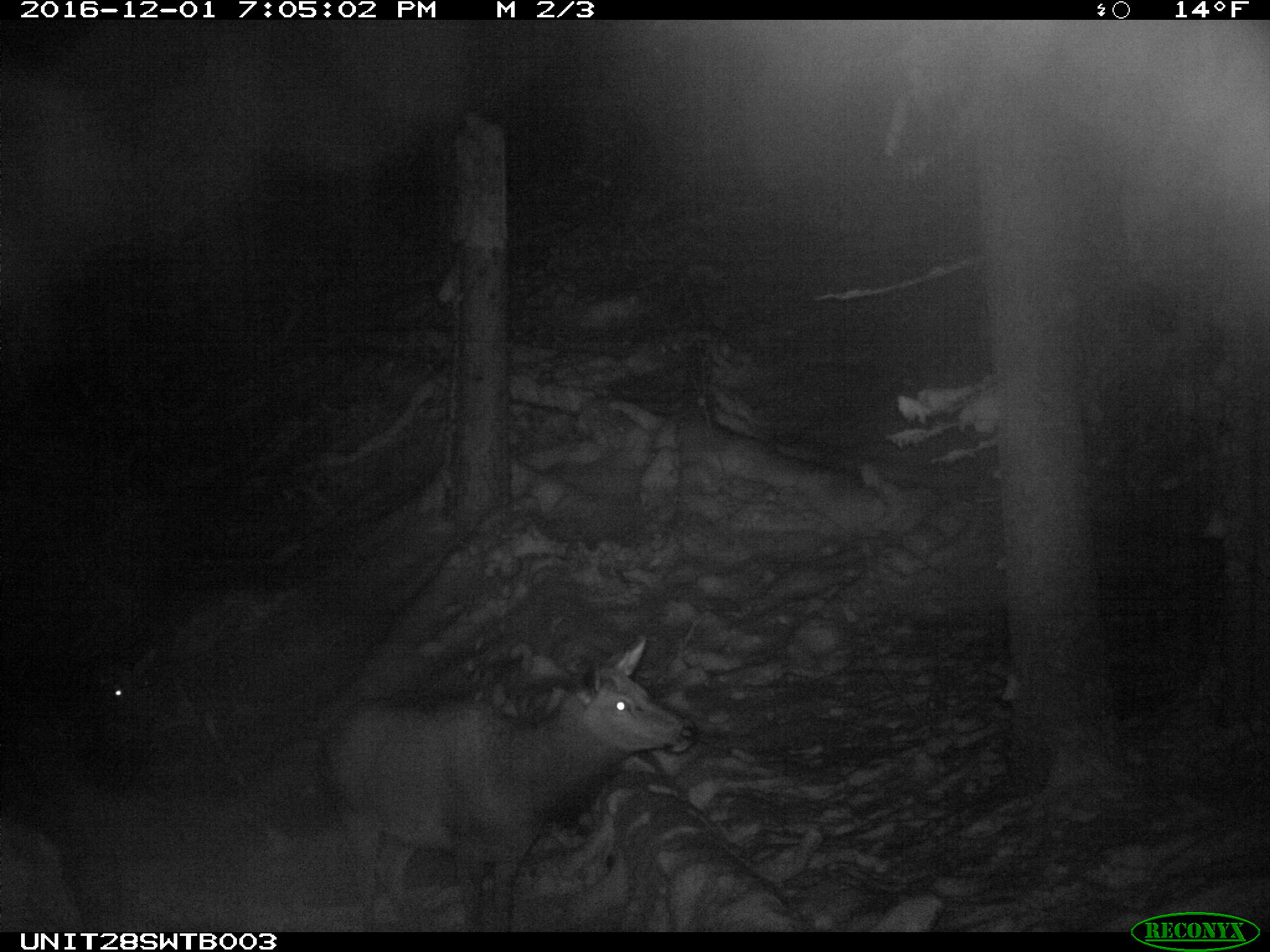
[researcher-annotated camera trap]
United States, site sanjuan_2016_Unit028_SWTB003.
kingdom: Animalia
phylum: Chordata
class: Mammalia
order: Artiodactyla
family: Cervidae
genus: Cervus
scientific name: Cervus elaphus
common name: red deer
Cervus elaphus (red deer).